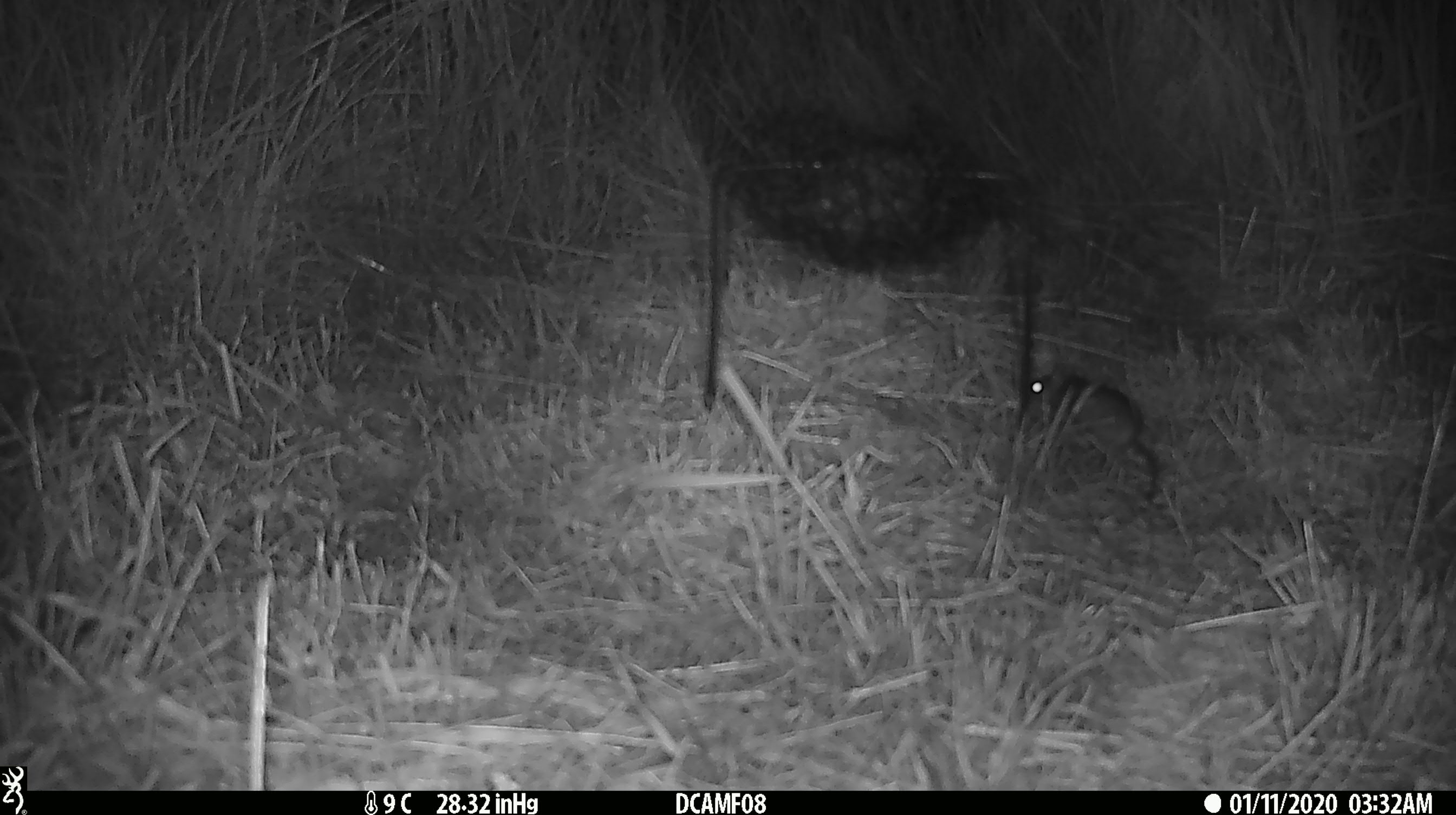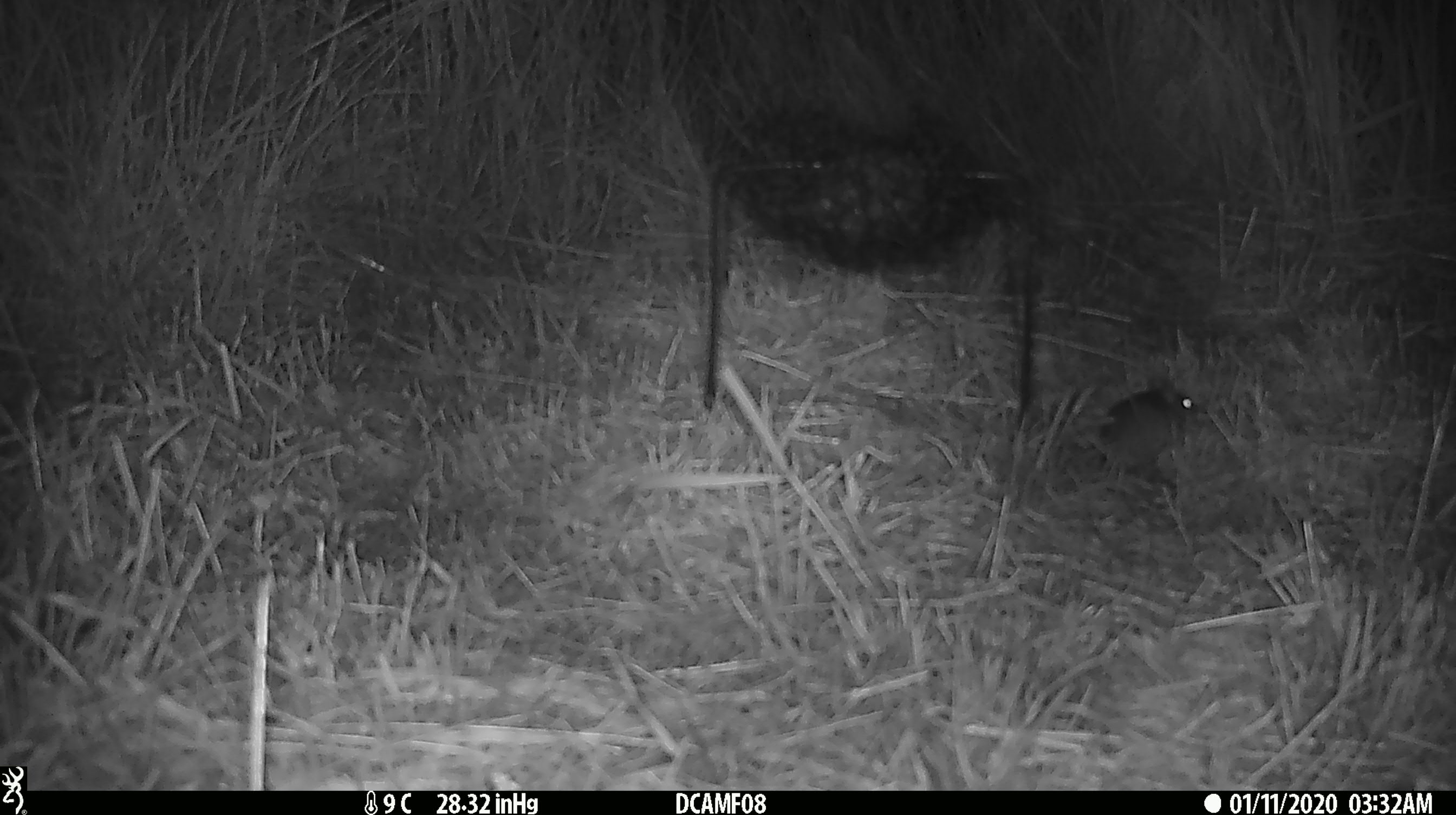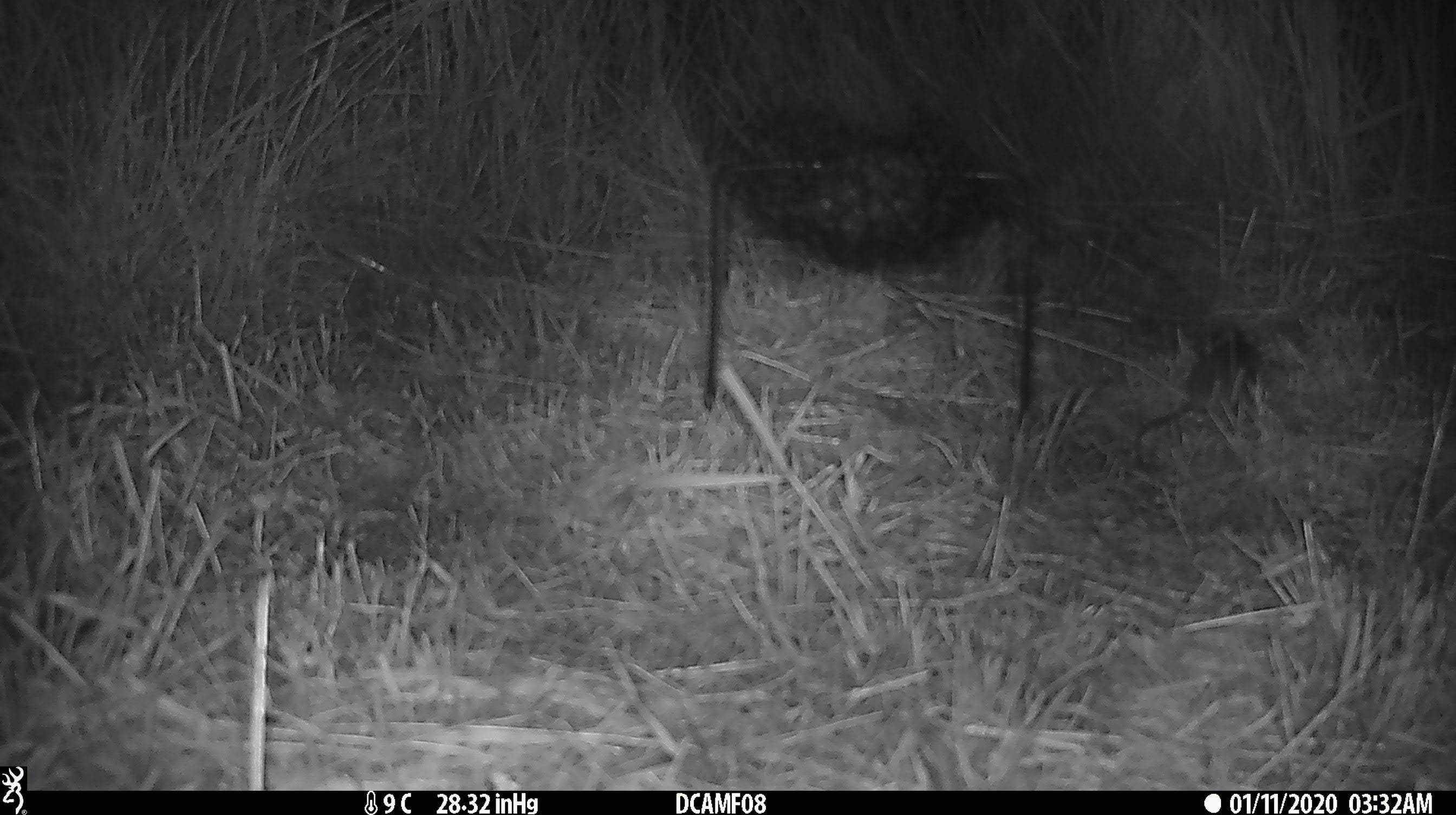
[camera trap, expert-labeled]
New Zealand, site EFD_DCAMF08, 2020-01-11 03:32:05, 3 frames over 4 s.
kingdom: Animalia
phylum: Chordata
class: Mammalia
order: Rodentia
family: Muridae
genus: Mus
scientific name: Mus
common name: mouse